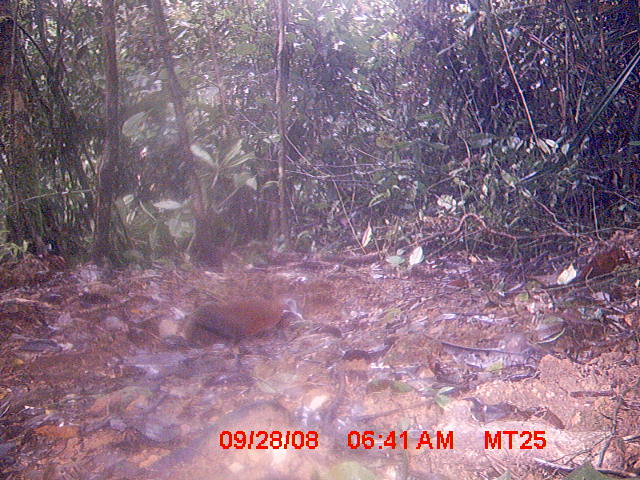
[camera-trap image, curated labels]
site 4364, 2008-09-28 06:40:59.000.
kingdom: Animalia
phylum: Chordata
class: Aves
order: Gruiformes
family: Sarothruridae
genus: Mentocrex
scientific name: Mentocrex kioloides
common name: madagascar wood rail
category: canirallus kioloides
Canirallus kioloides (madagascar wood rail) (Mentocrex kioloides), count 1.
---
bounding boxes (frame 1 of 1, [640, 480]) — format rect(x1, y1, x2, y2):
canirallus kioloides: rect(183, 293, 305, 370)